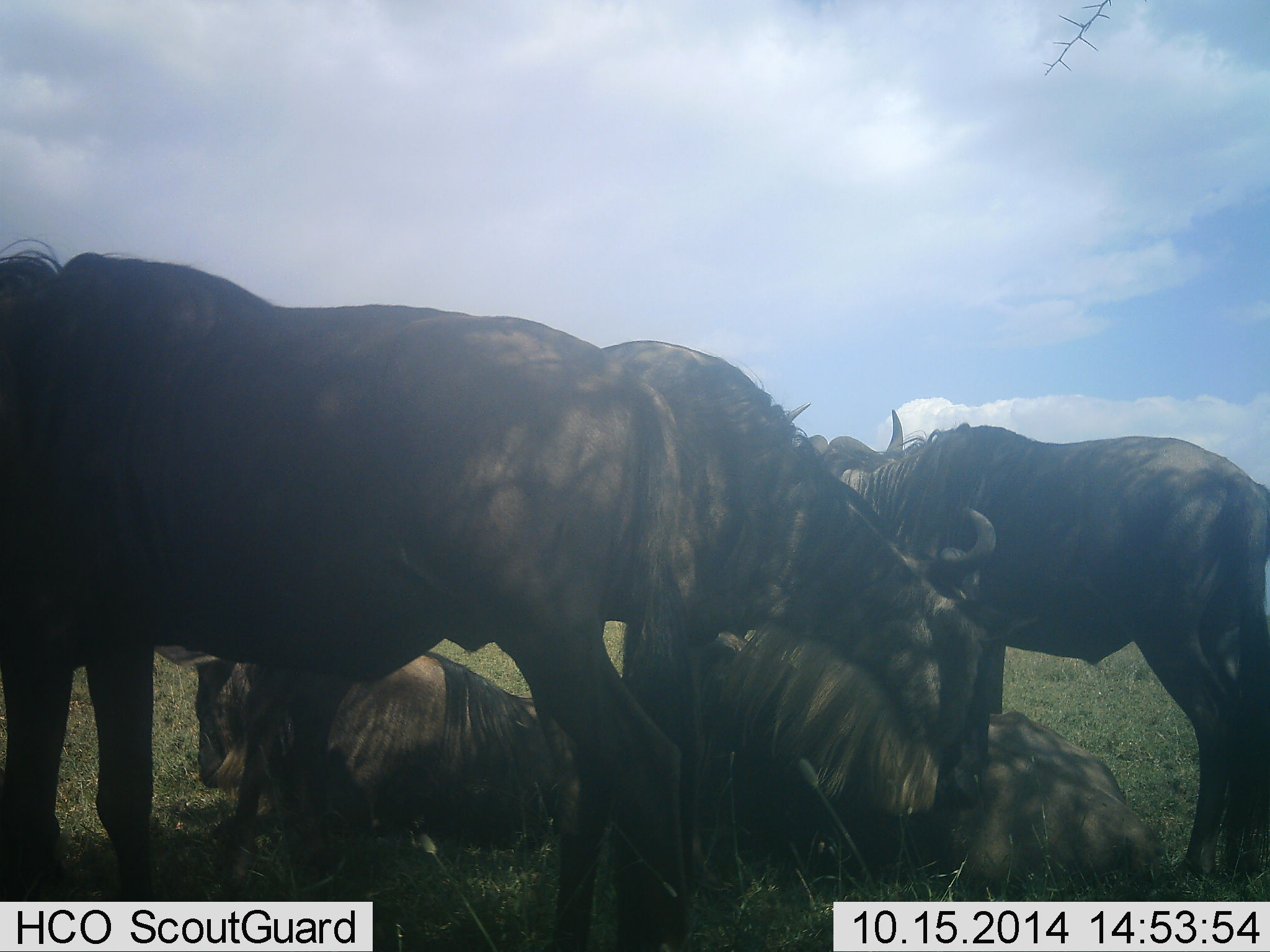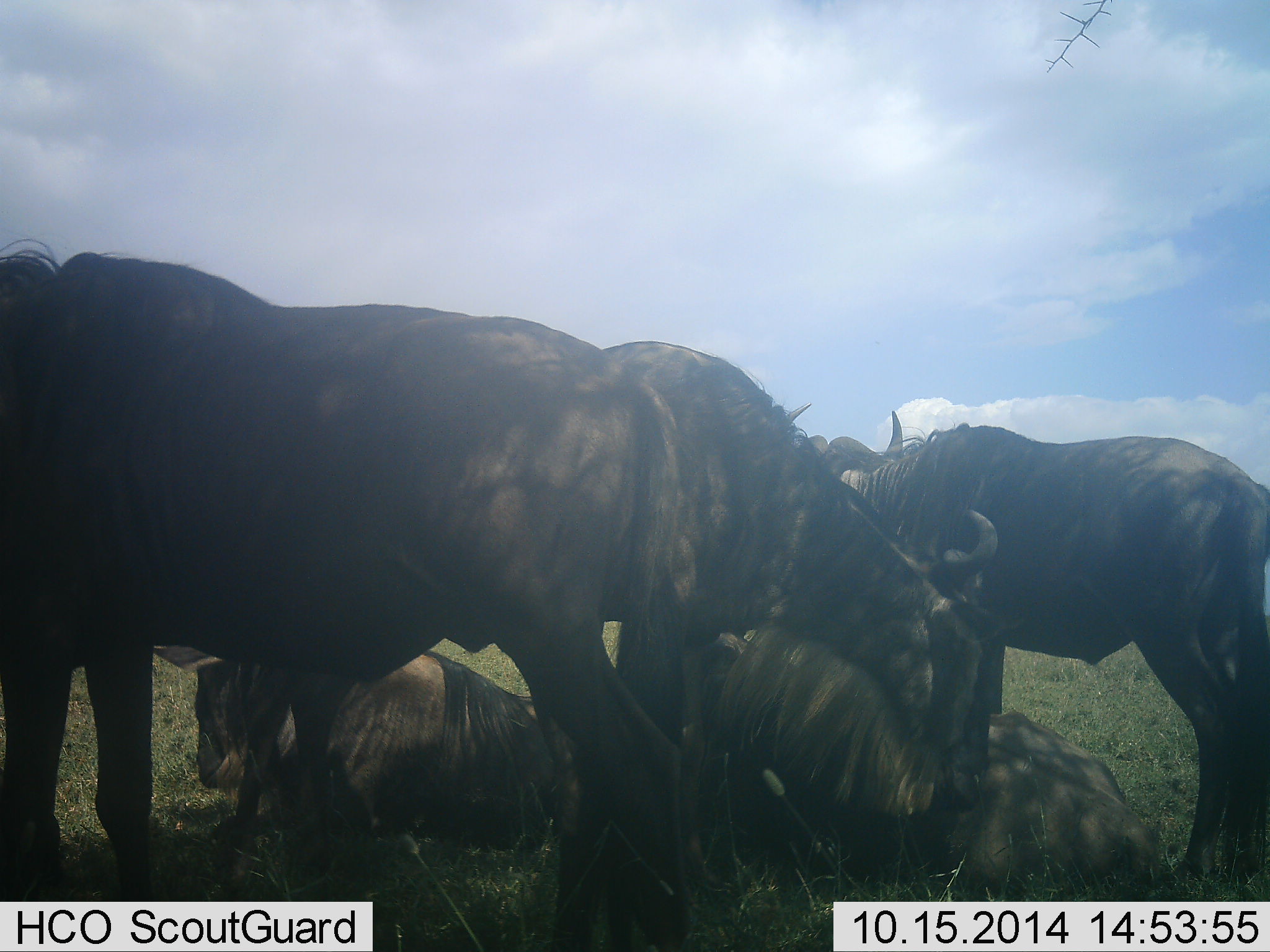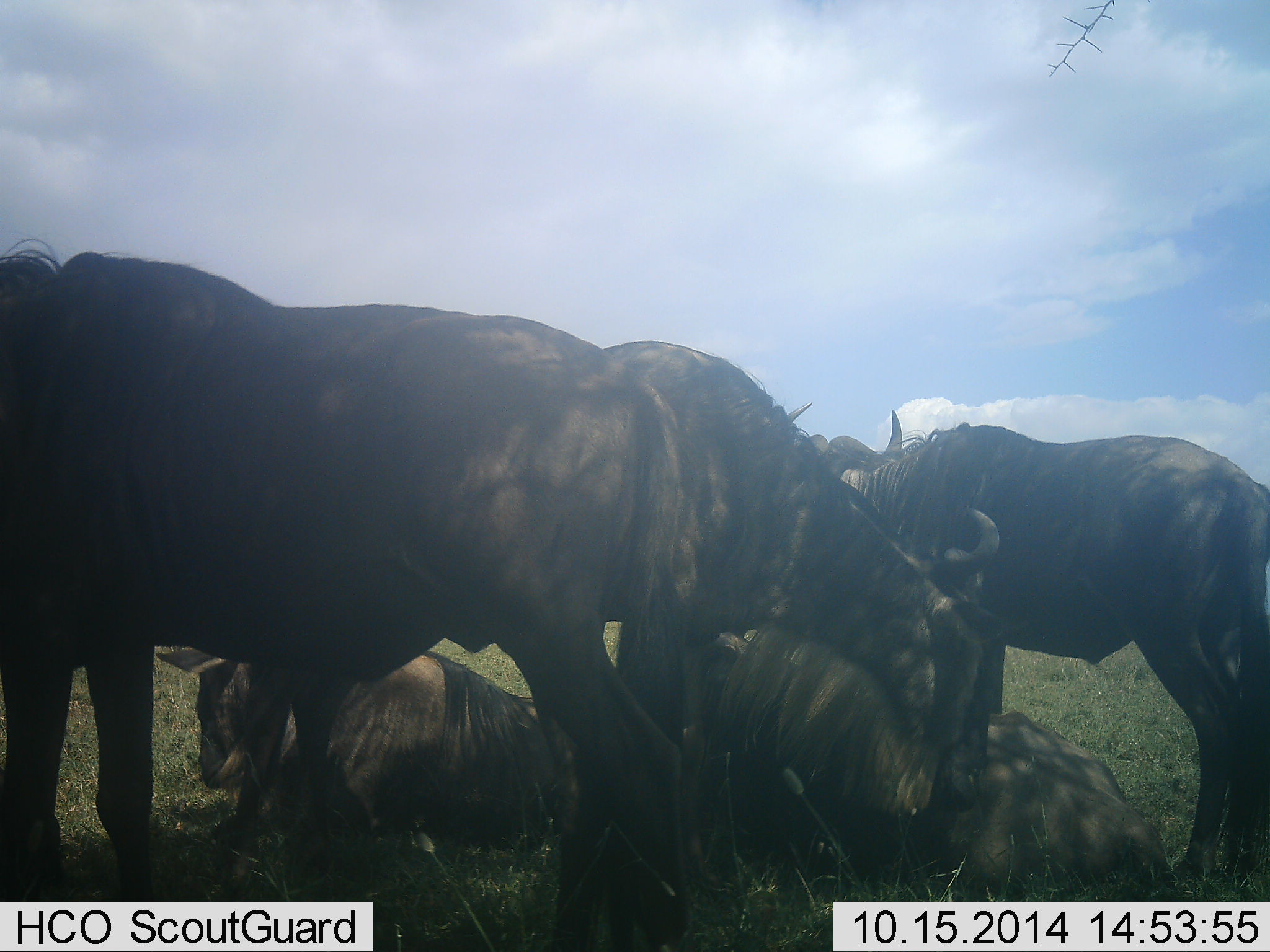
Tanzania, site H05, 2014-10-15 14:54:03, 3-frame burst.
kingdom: Animalia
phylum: Chordata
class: Mammalia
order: Artiodactyla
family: Bovidae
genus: Connochaetes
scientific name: Connochaetes taurinus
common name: blue wildebeest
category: wildebeest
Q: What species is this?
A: Wildebeest (blue wildebeest) (Connochaetes taurinus).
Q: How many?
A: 5.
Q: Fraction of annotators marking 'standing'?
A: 70%.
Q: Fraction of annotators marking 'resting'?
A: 100%.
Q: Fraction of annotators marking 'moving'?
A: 10%.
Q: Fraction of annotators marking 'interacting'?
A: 10%.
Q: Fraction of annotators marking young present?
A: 0%.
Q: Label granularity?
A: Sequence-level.